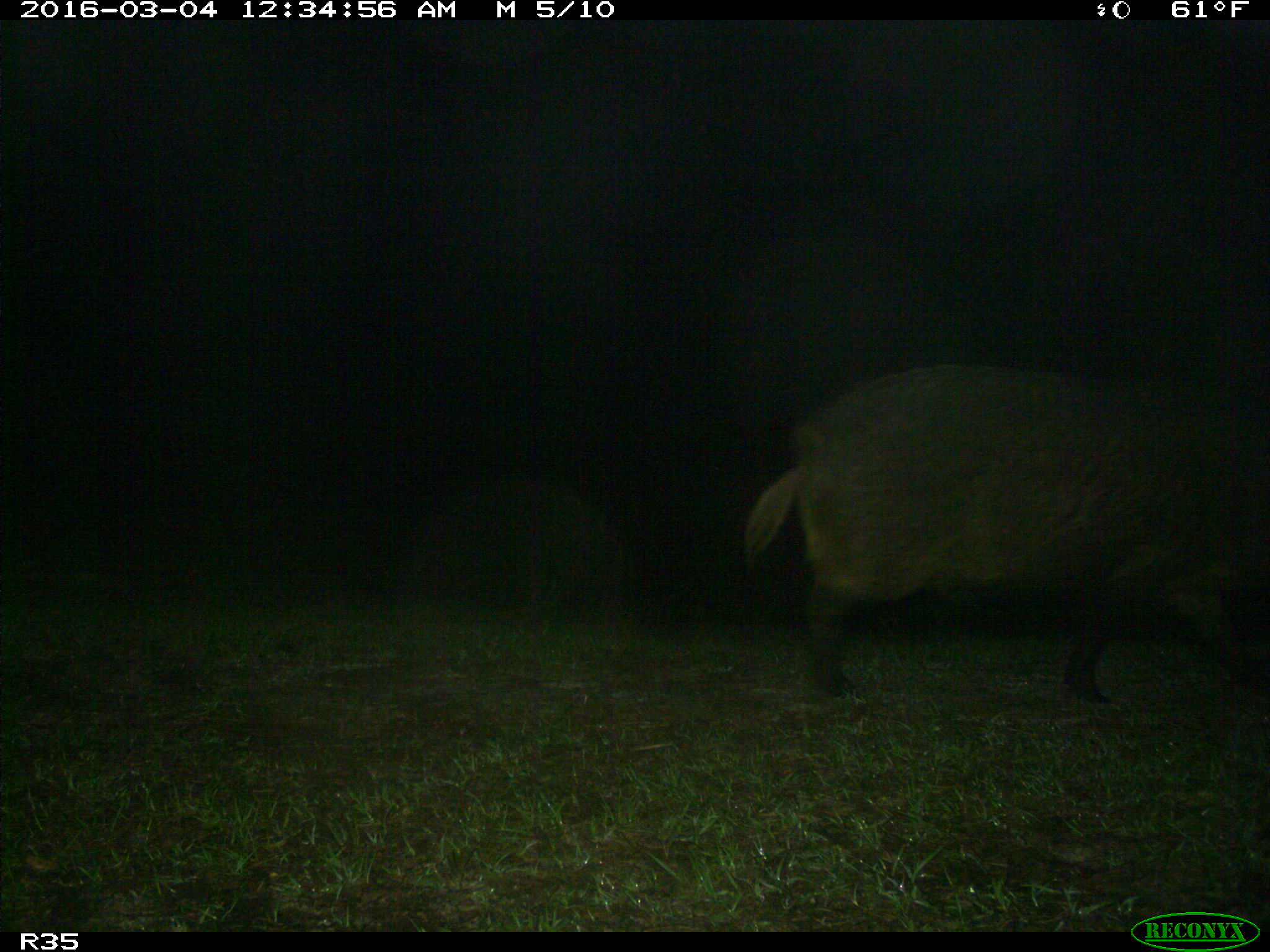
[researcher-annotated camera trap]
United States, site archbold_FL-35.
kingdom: Animalia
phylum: Chordata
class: Mammalia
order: Artiodactyla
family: Suidae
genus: Sus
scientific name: Sus scrofa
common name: wild boar